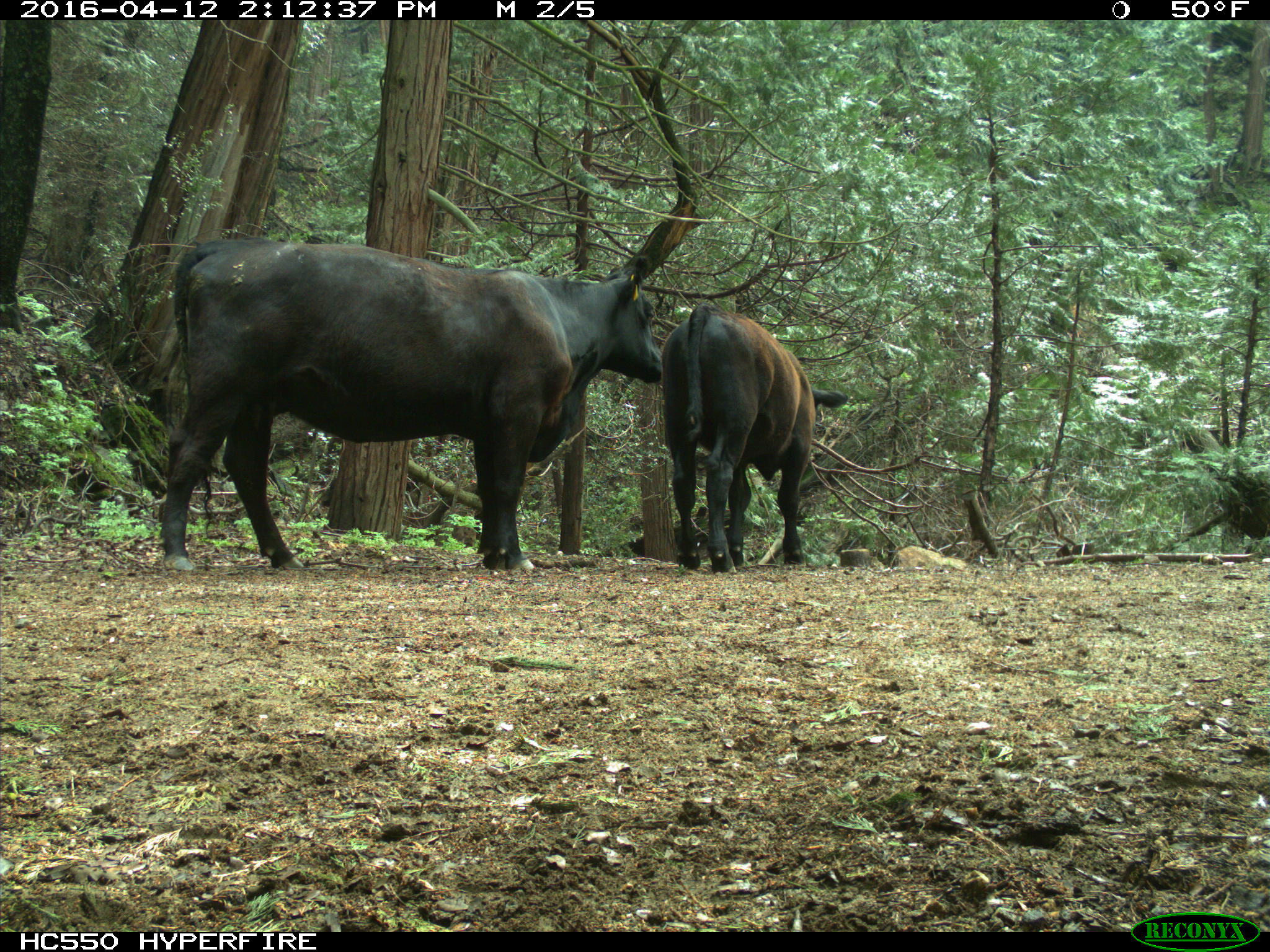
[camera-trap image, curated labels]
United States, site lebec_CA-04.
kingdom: Animalia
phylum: Chordata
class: Mammalia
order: Artiodactyla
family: Bovidae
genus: Bos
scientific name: Bos taurus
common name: domestic cow